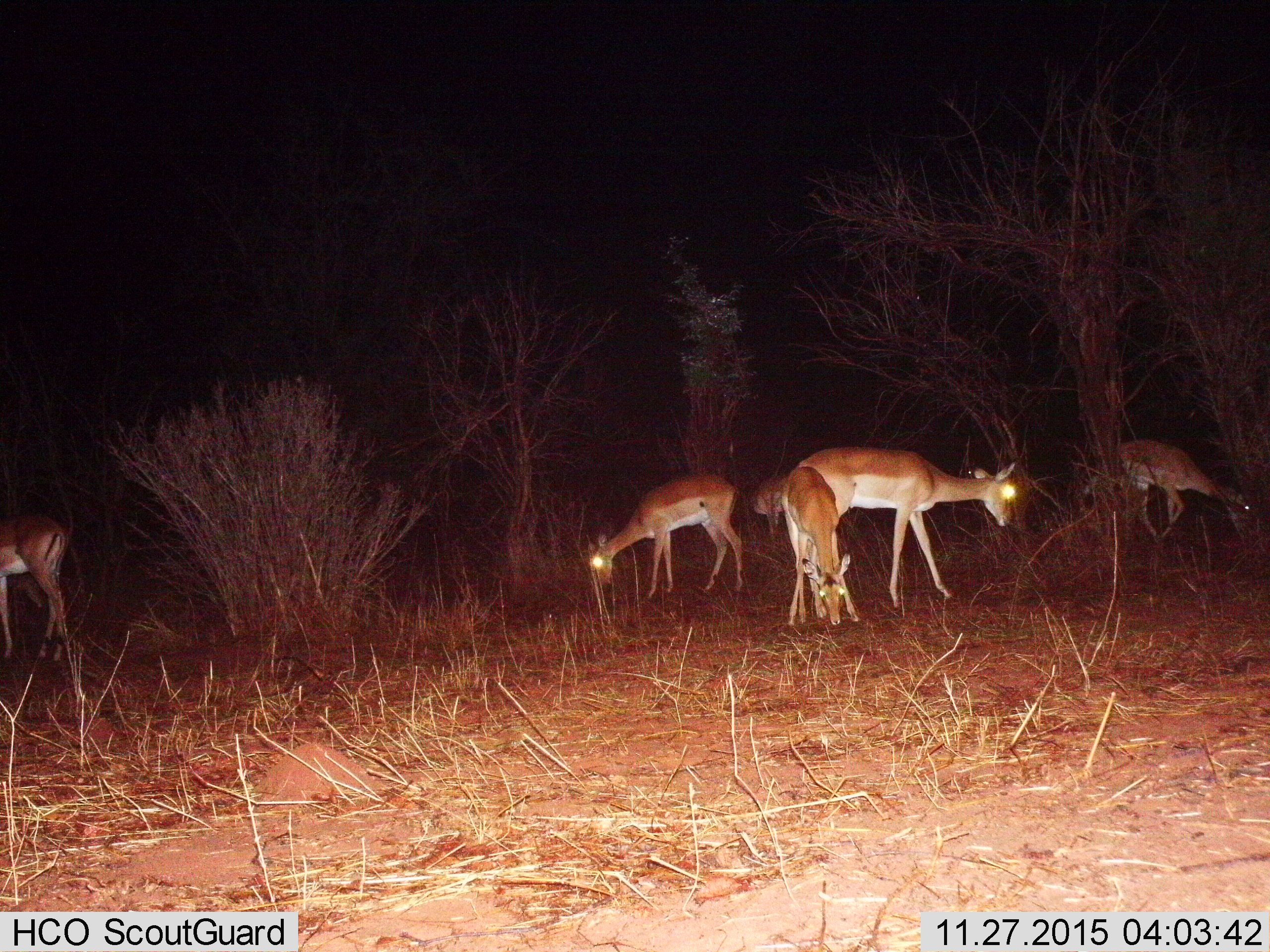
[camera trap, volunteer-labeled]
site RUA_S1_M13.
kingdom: Animalia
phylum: Chordata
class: Mammalia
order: Artiodactyla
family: Bovidae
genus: Aepyceros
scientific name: Aepyceros melampus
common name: impala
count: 6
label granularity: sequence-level